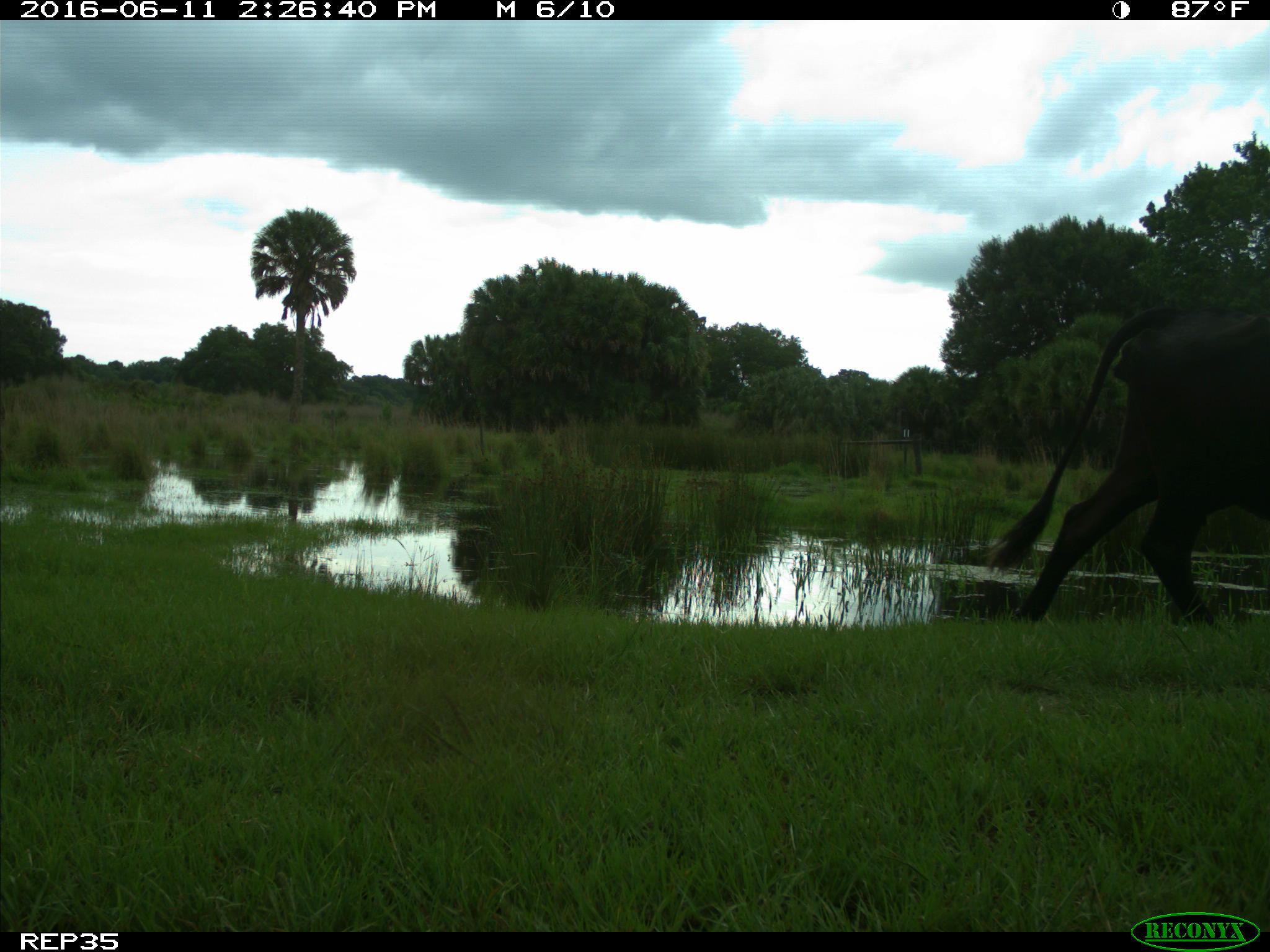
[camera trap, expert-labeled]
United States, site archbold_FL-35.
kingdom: Animalia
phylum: Chordata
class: Mammalia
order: Artiodactyla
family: Bovidae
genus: Bos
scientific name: Bos taurus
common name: domestic cow